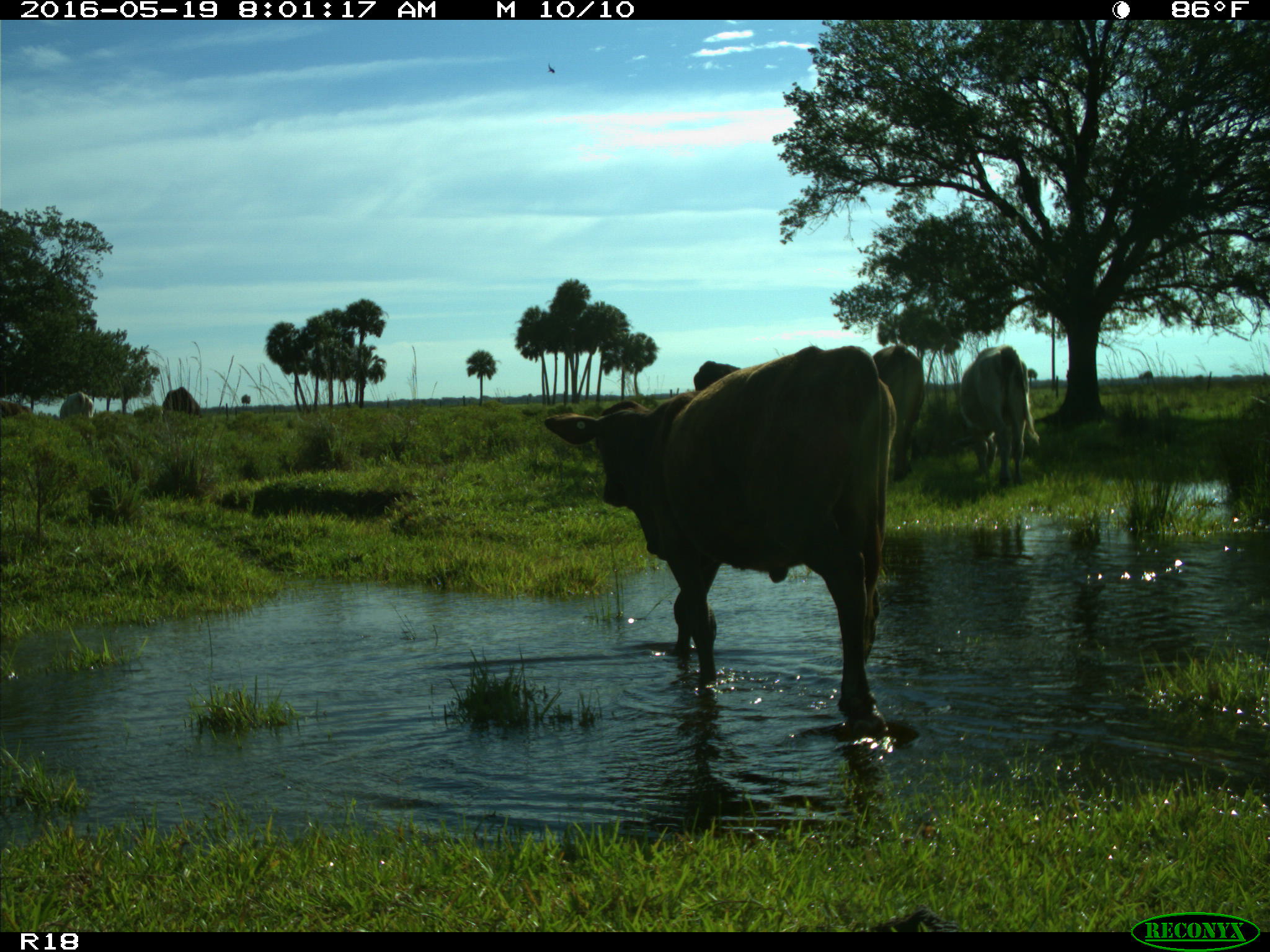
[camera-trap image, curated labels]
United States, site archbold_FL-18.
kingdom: Animalia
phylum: Chordata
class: Mammalia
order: Artiodactyla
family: Bovidae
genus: Bos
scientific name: Bos taurus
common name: domestic cow